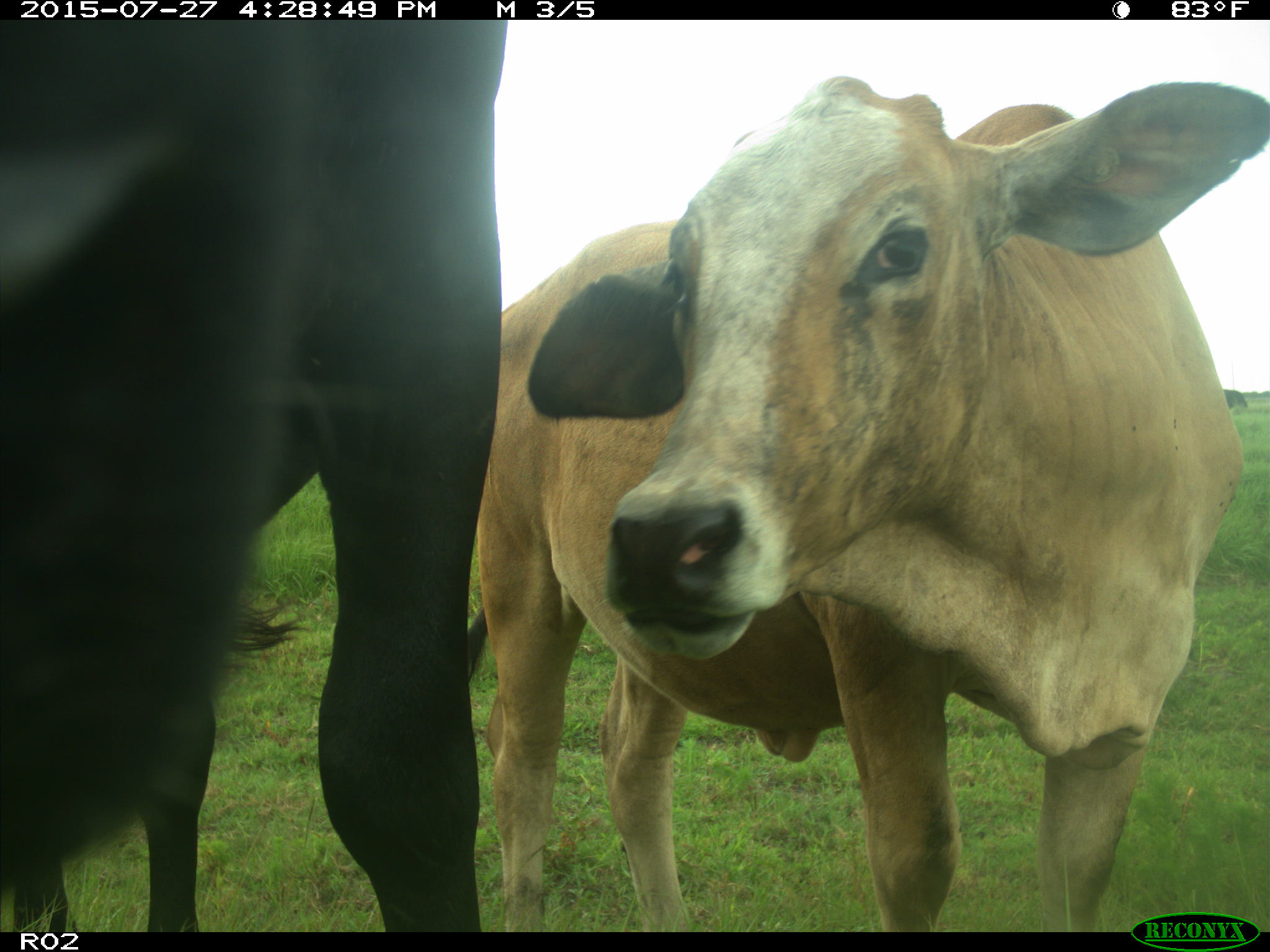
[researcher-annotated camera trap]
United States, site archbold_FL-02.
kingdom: Animalia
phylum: Chordata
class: Mammalia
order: Artiodactyla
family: Bovidae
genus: Bos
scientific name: Bos taurus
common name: domestic cow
Bos taurus (domestic cow).